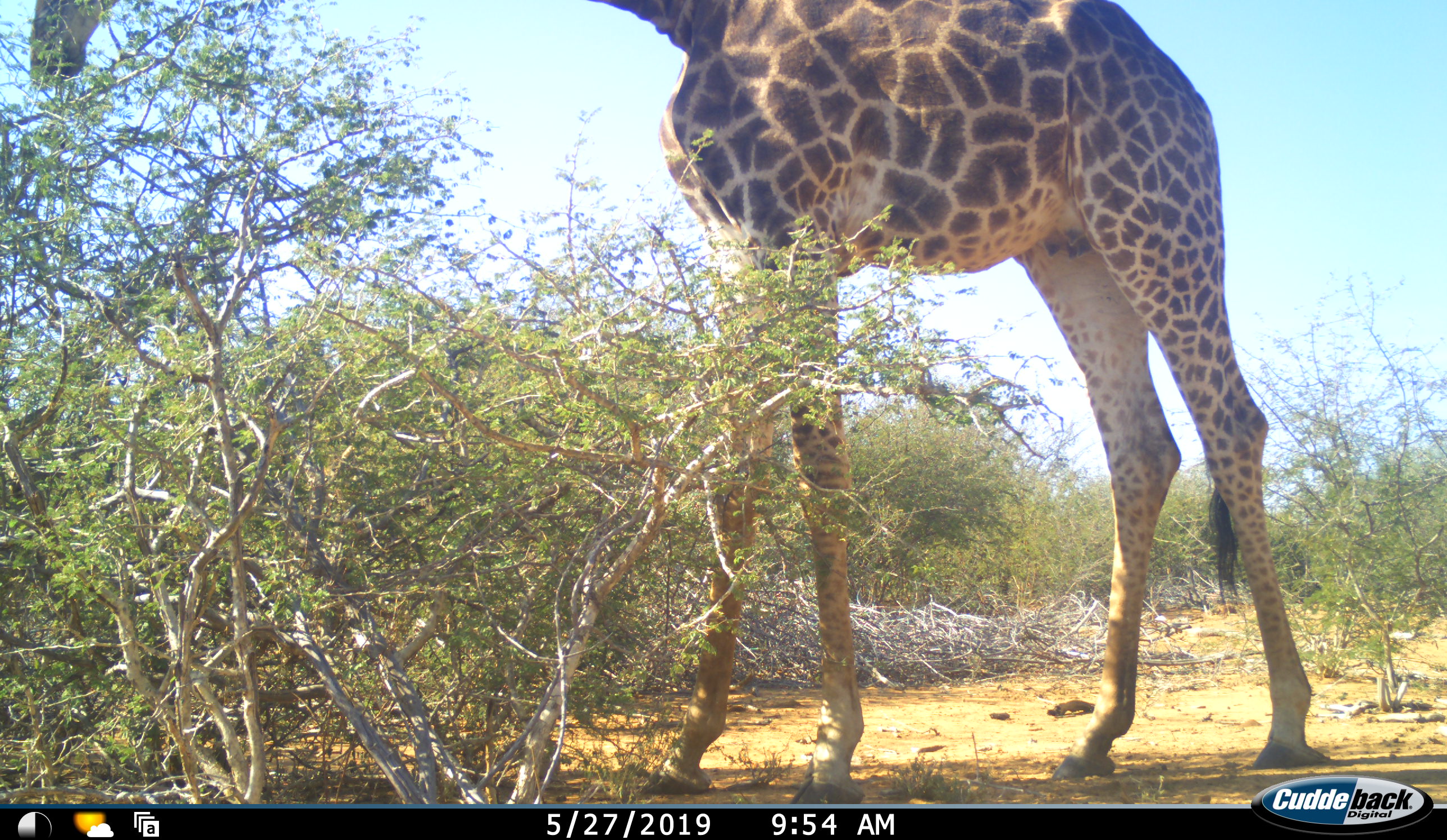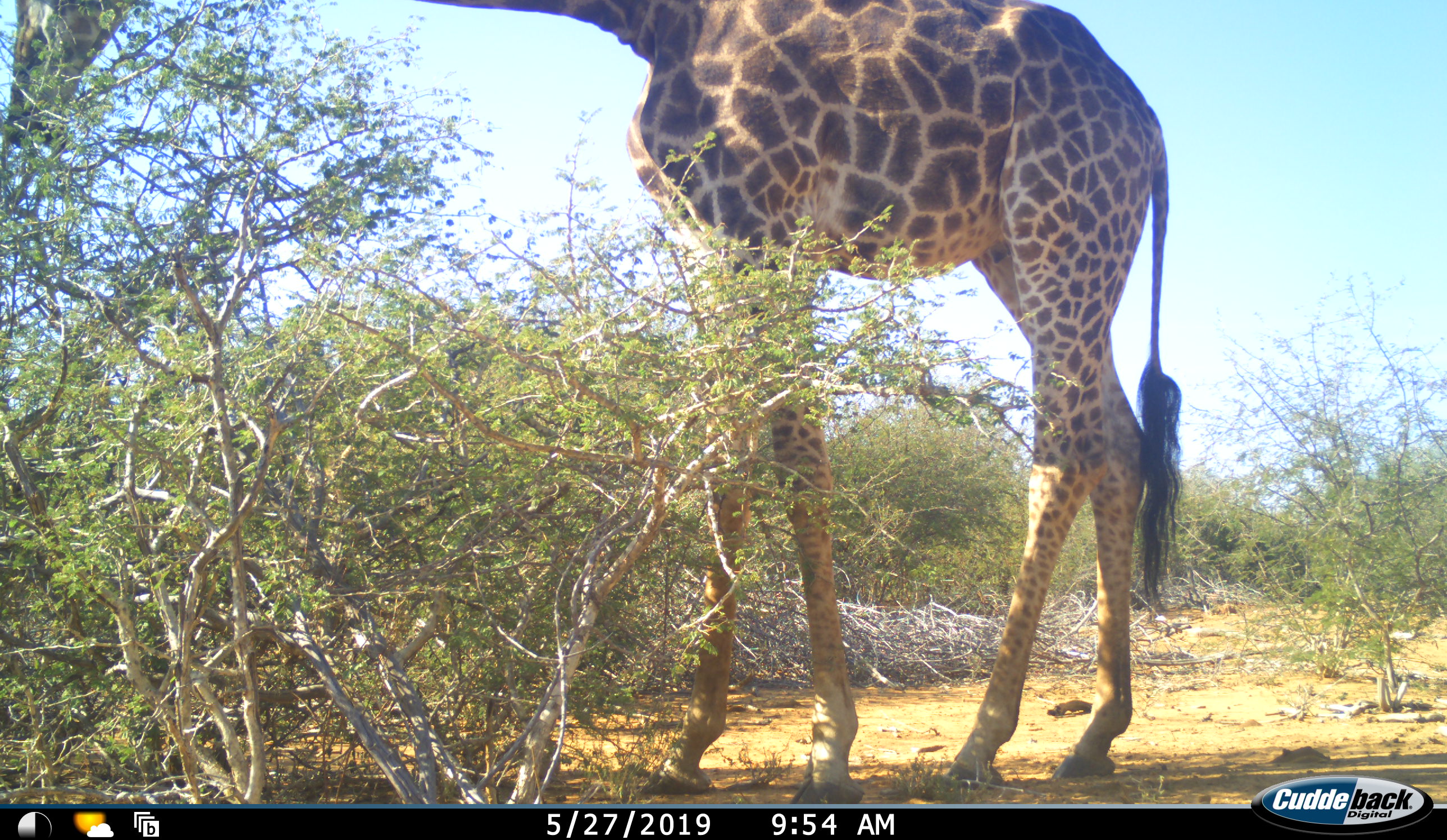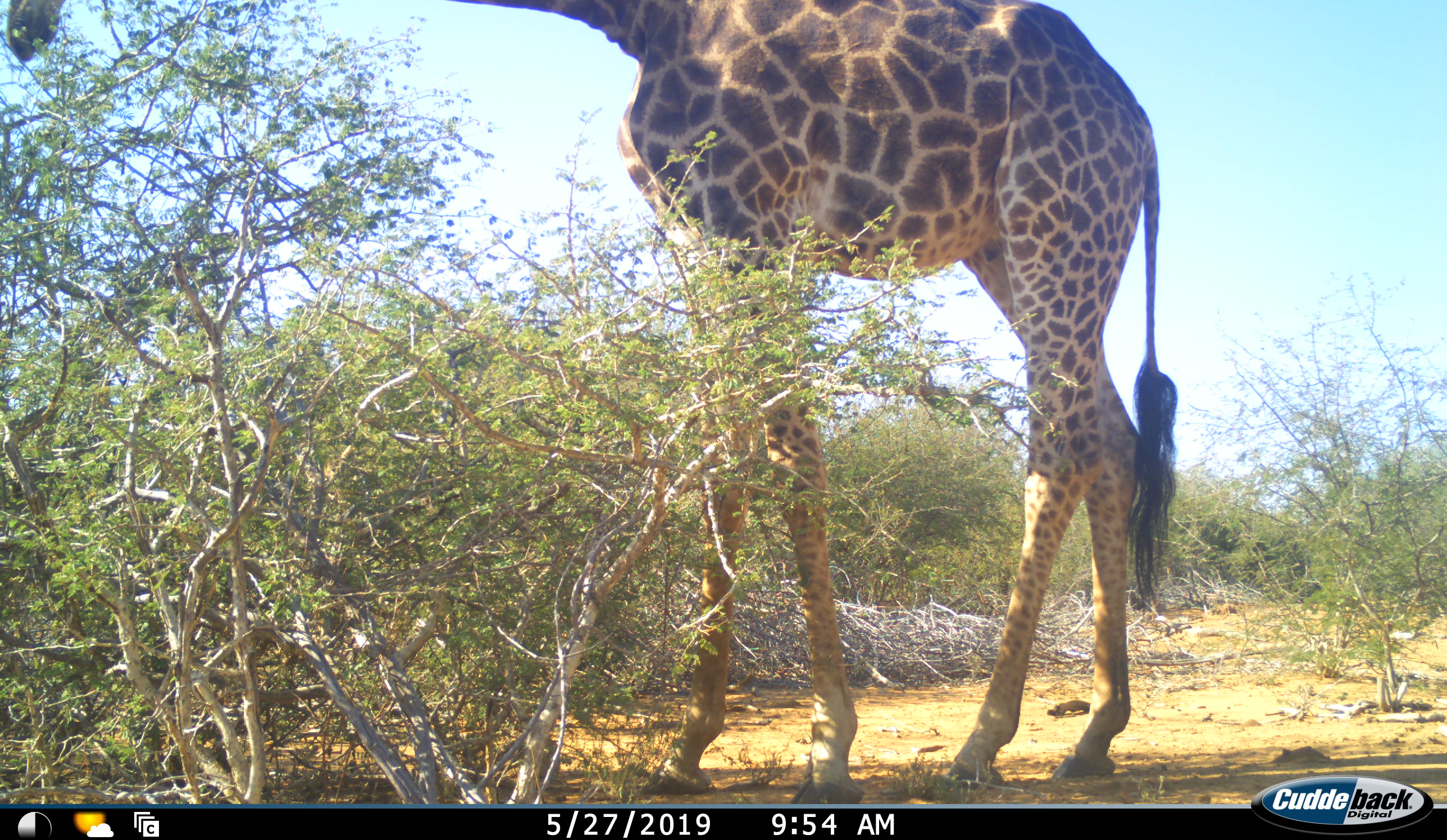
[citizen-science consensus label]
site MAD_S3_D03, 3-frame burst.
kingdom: Animalia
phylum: Chordata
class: Mammalia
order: Artiodactyla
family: Giraffidae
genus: Giraffa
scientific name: Giraffa camelopardalis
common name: giraffe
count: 1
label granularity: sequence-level